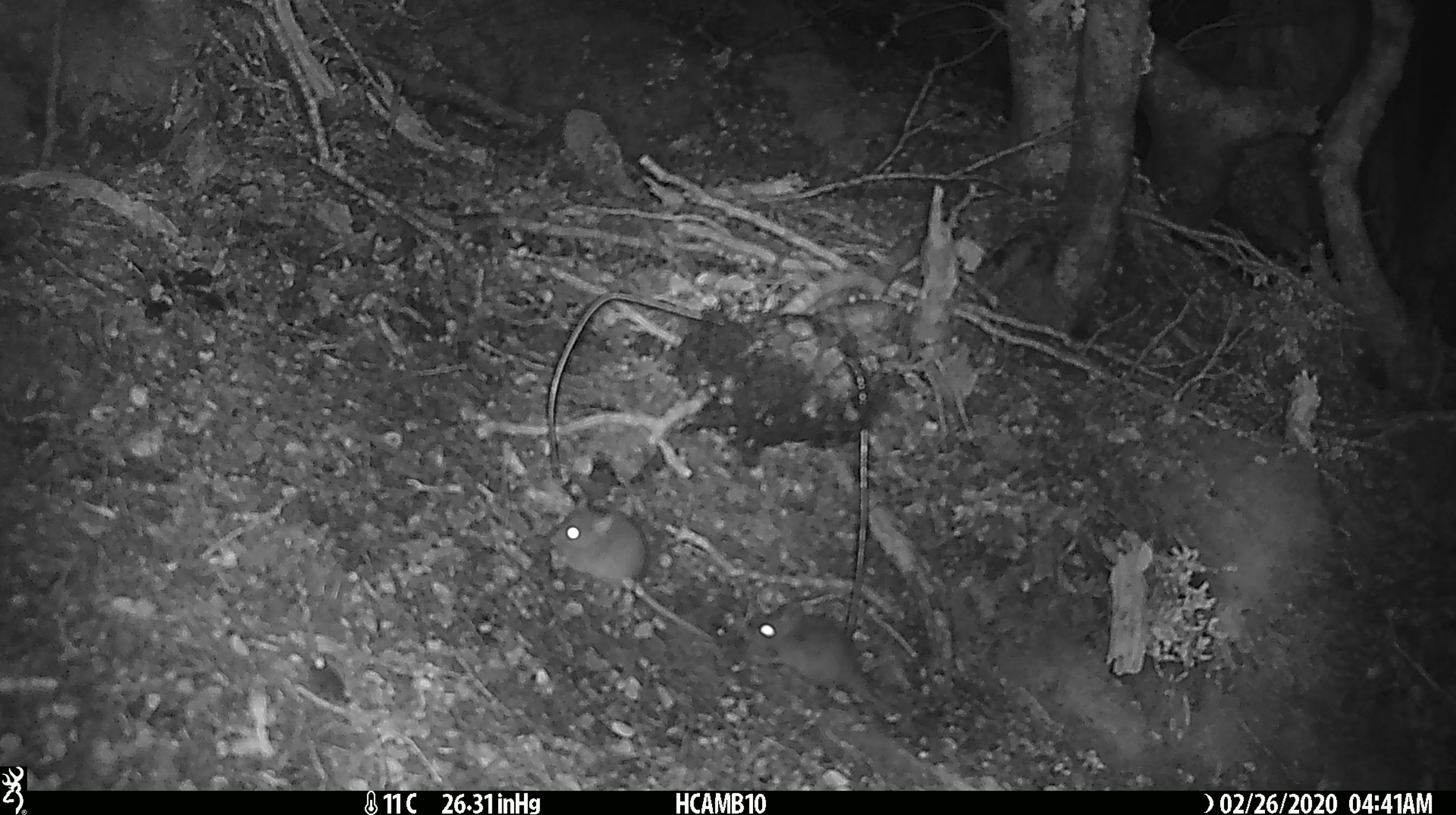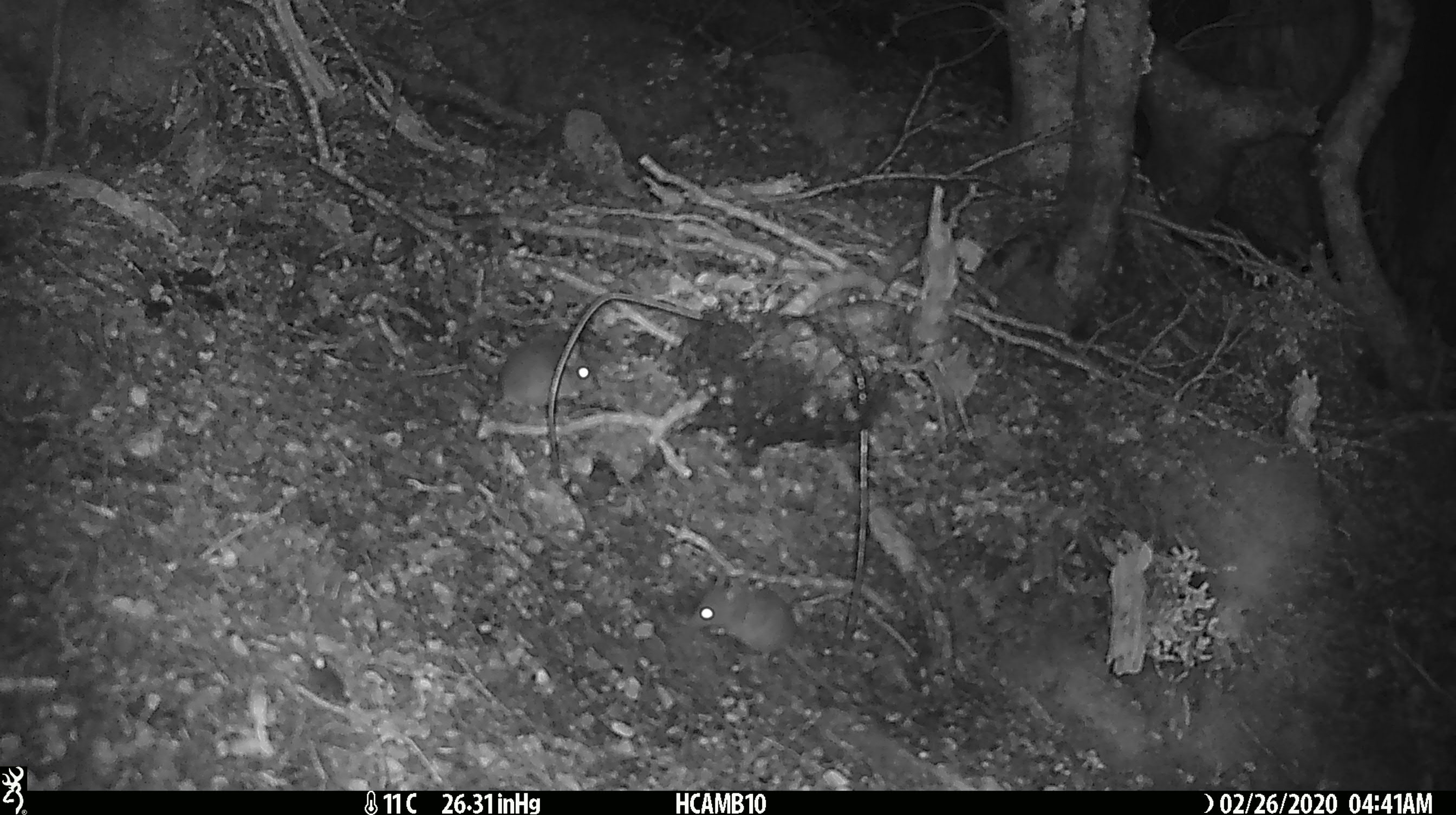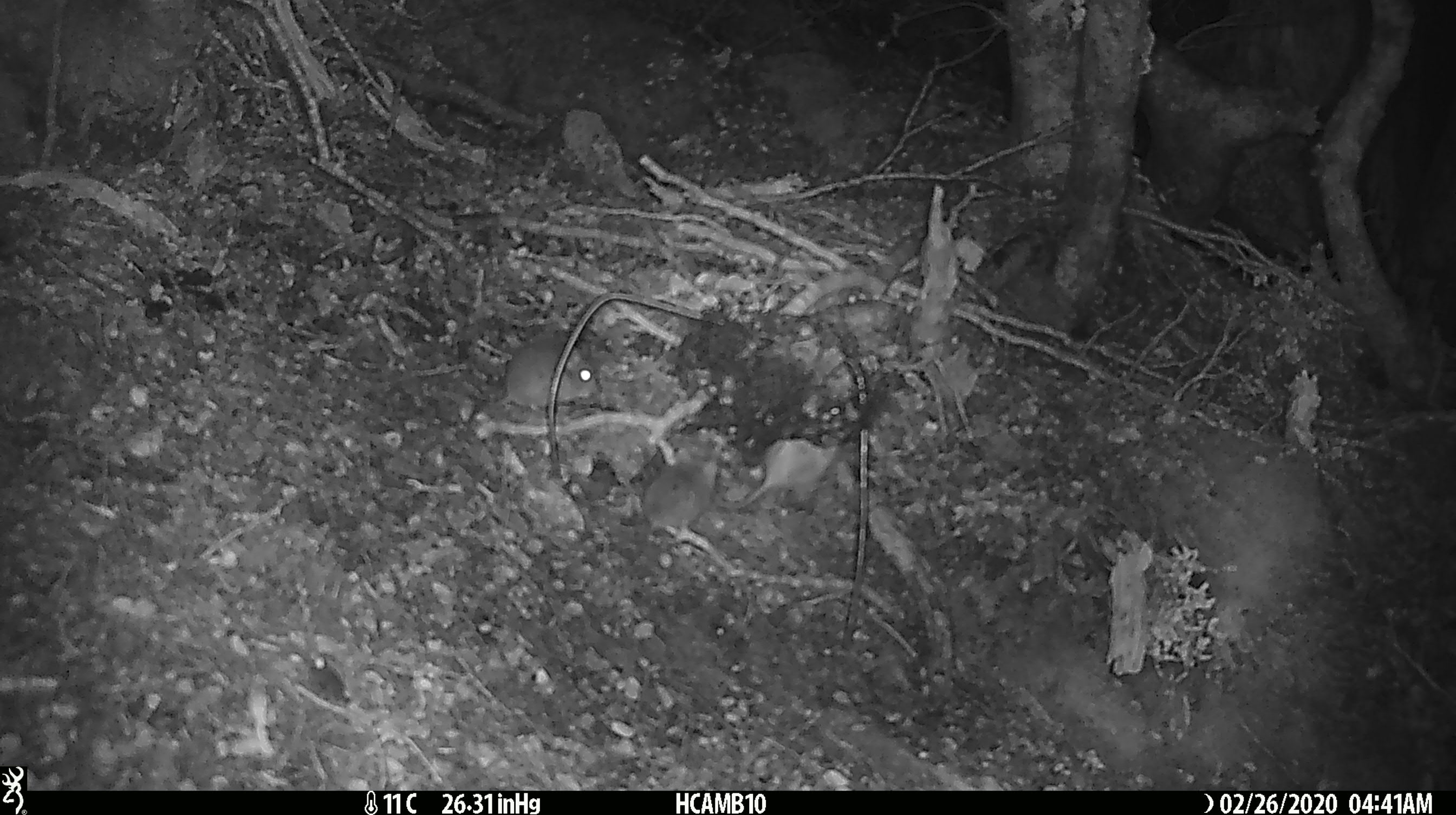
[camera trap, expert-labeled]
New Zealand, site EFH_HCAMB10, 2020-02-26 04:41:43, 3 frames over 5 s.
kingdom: Animalia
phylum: Chordata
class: Mammalia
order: Rodentia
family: Muridae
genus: Mus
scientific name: Mus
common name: mouse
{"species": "mouse (Mus)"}